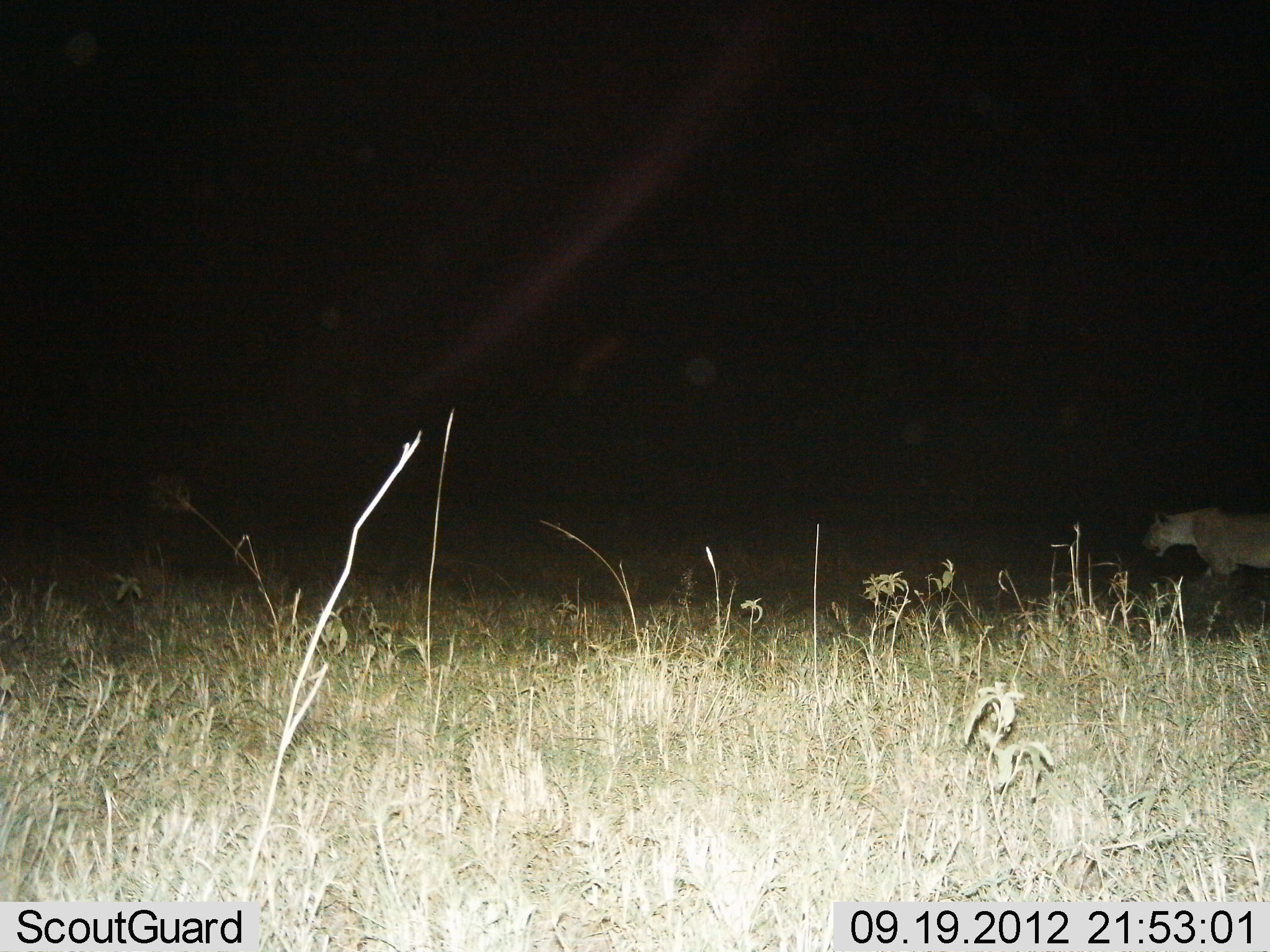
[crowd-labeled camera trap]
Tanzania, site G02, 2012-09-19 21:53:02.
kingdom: Animalia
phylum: Chordata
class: Mammalia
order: Carnivora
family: Felidae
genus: Panthera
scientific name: Panthera leo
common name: lion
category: lionfemale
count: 1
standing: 30%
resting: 0%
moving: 70%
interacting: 0%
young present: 0%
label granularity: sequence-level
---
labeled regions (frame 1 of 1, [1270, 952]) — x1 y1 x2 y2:
animal: 1142 507 1270 598